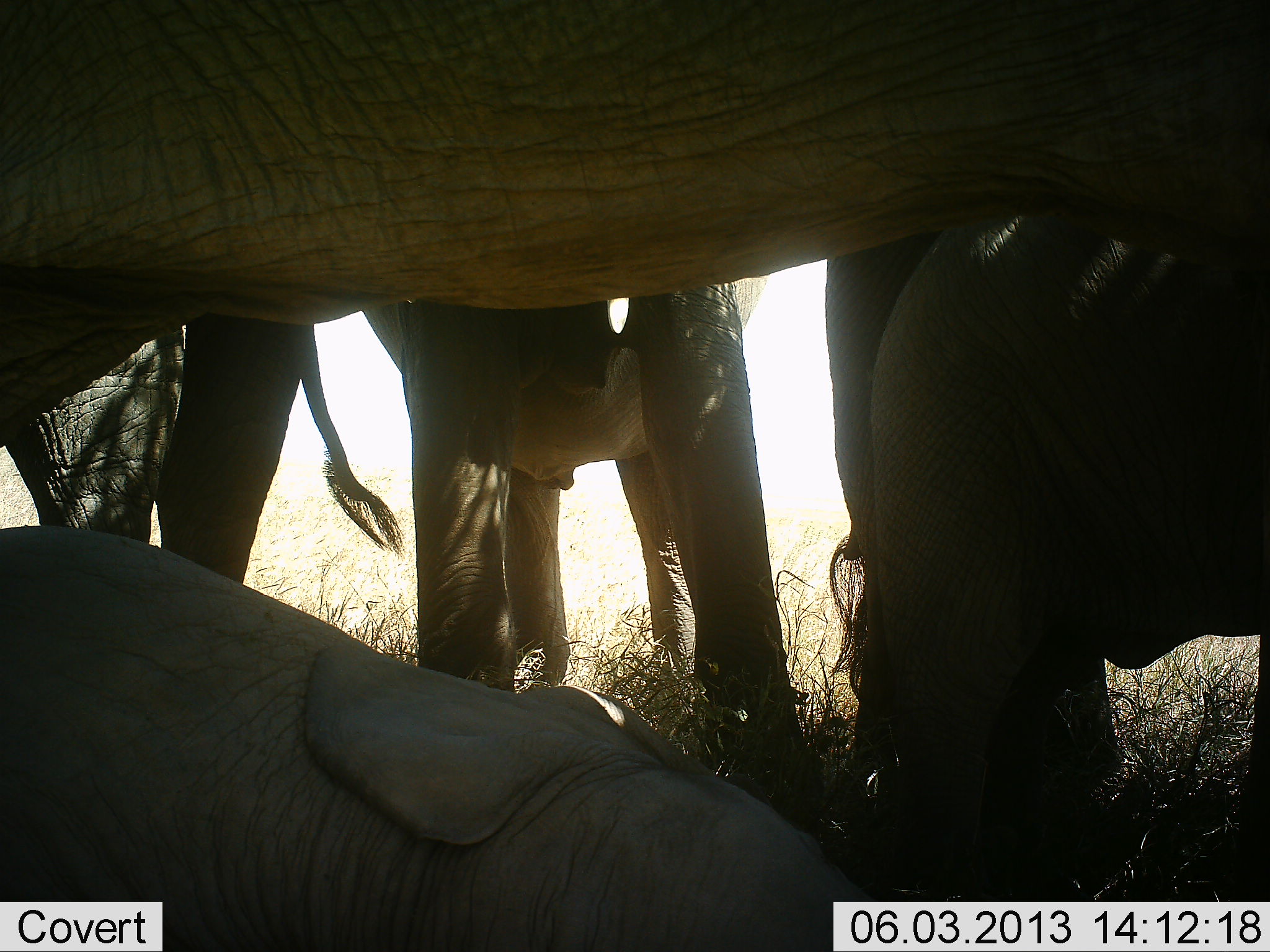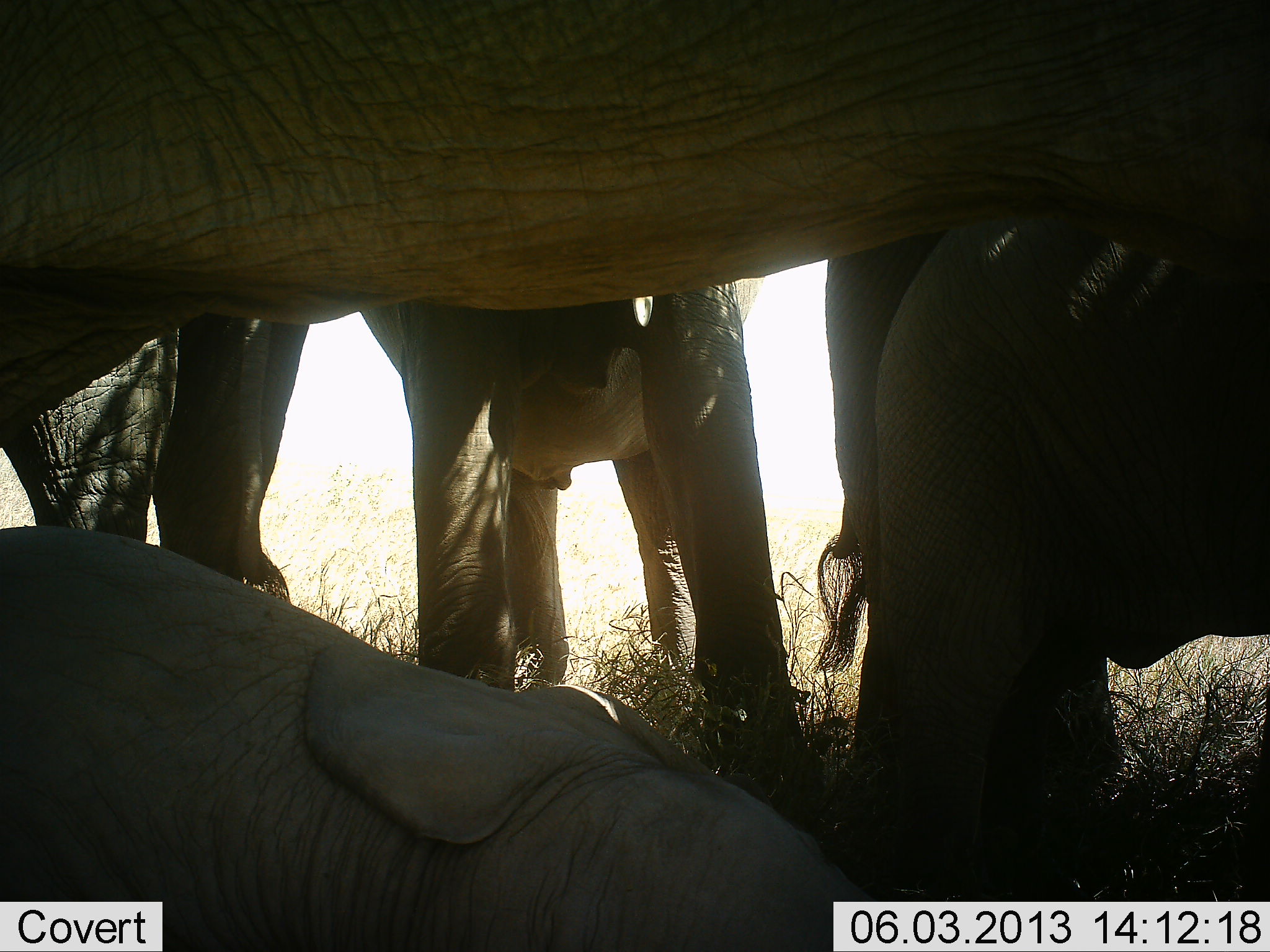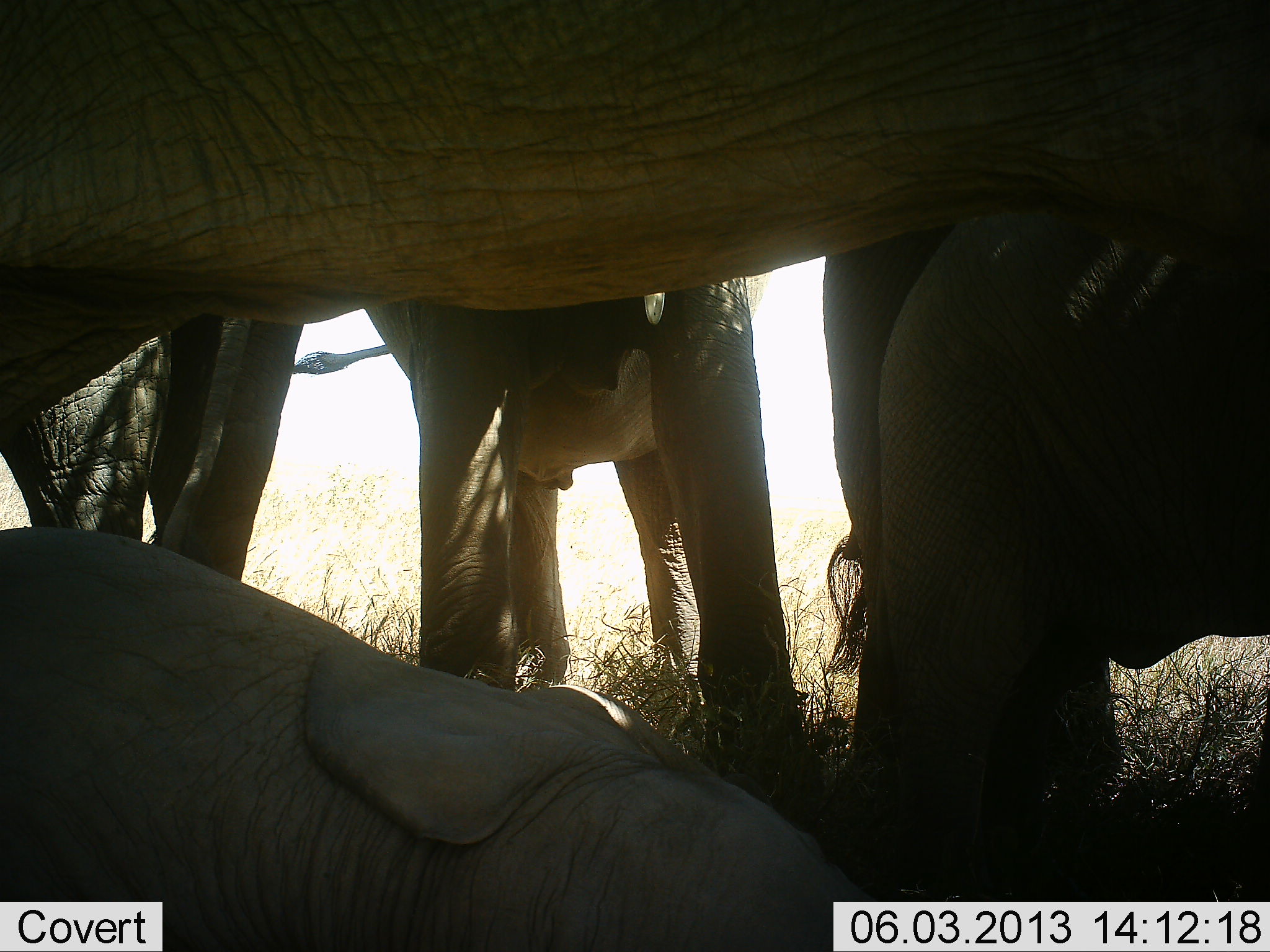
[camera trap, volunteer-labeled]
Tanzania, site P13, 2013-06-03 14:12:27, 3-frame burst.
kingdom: Animalia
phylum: Chordata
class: Mammalia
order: Proboscidea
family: Elephantidae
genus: Loxodonta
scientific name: Loxodonta africana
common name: african bush elephant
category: elephant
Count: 5.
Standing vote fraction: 73%.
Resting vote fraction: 100%.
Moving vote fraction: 0%.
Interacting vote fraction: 0%.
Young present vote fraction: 67%.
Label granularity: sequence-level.